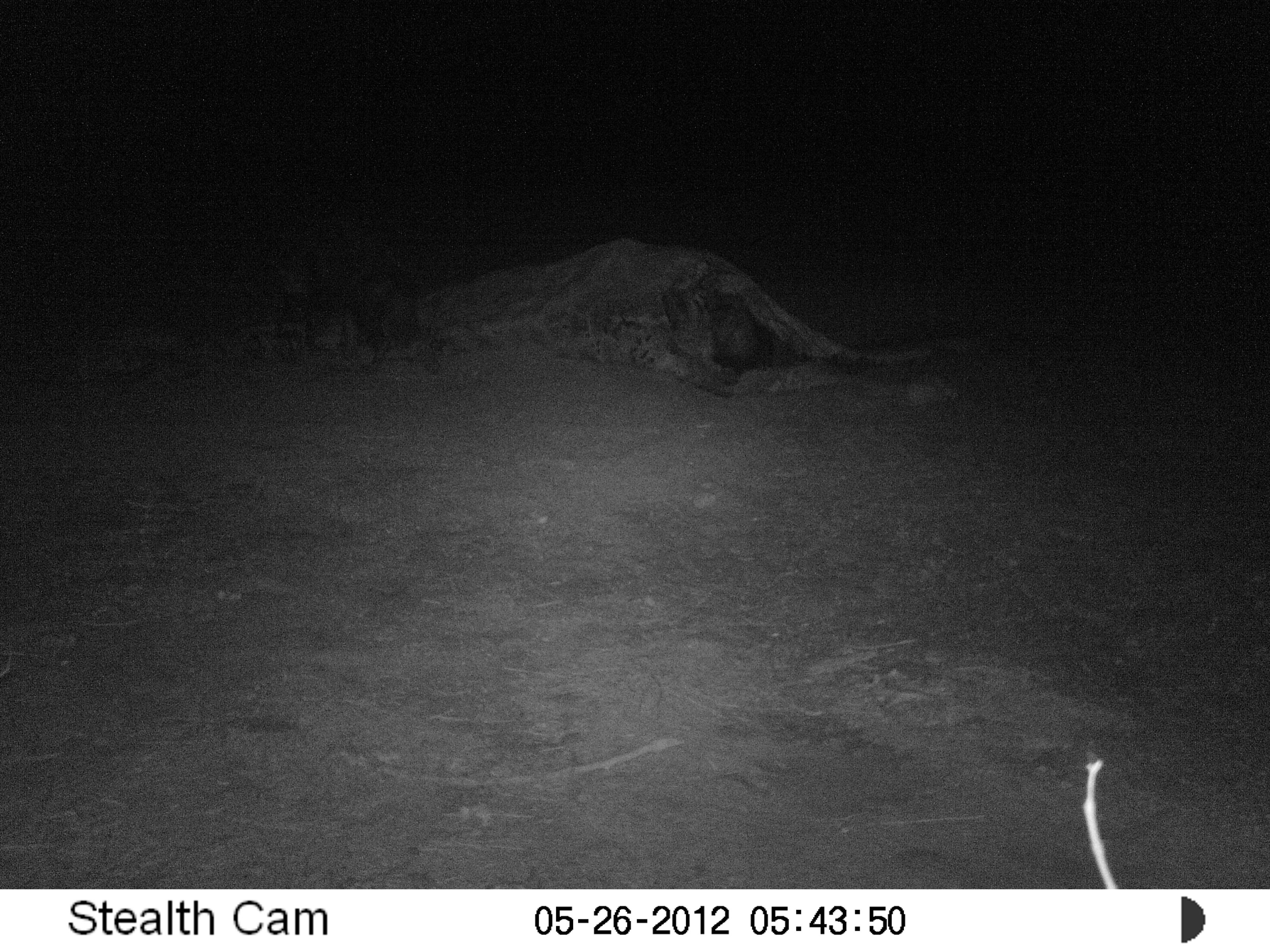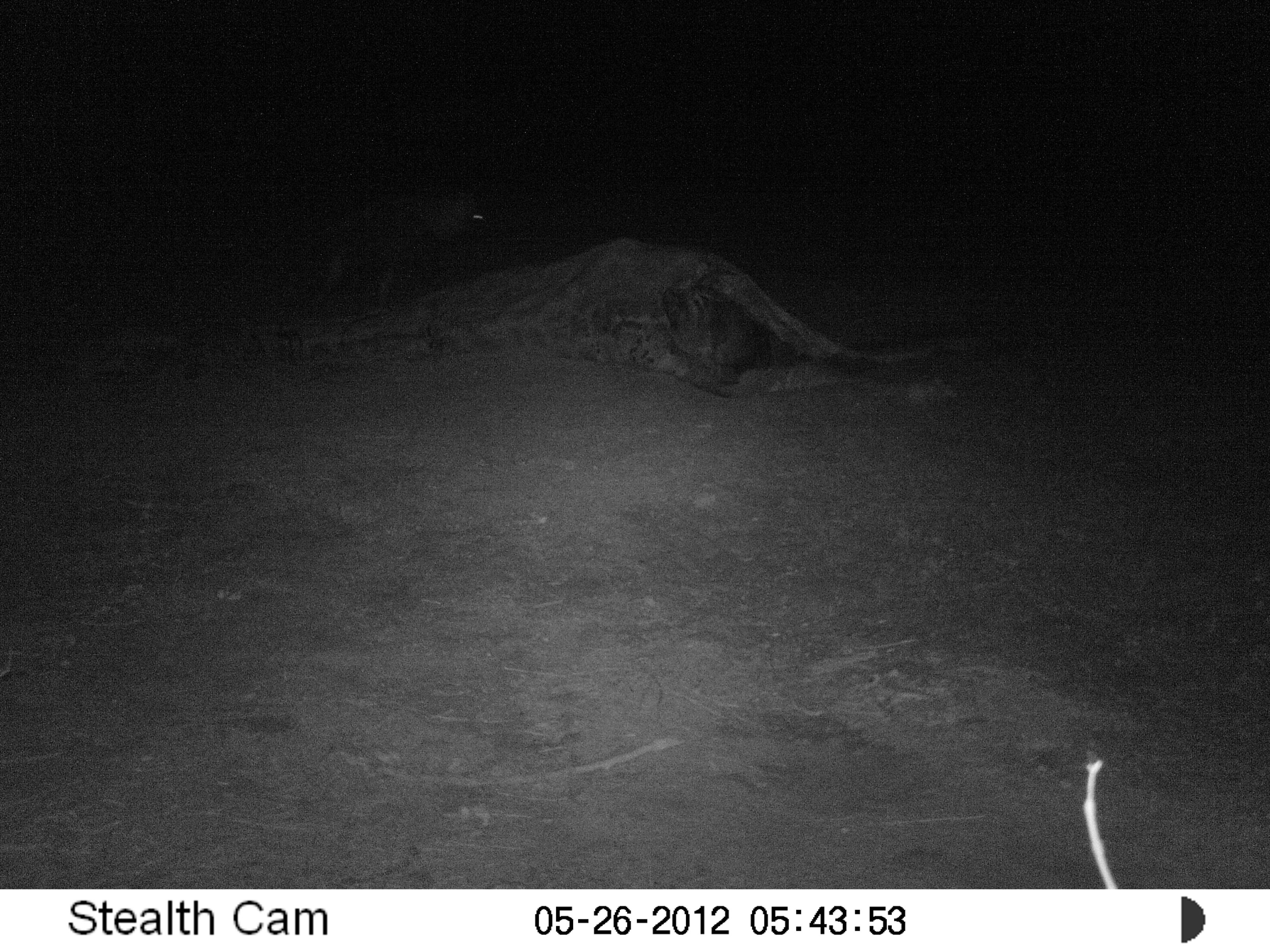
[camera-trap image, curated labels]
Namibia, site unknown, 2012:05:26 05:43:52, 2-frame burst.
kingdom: Animalia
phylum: Chordata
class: Mammalia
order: Carnivora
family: Hyaenidae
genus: Parahyaena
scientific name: Parahyaena brunnea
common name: brown hyena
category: hyaena brunnea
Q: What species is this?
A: Hyaena brunnea (brown hyena) (Parahyaena brunnea).